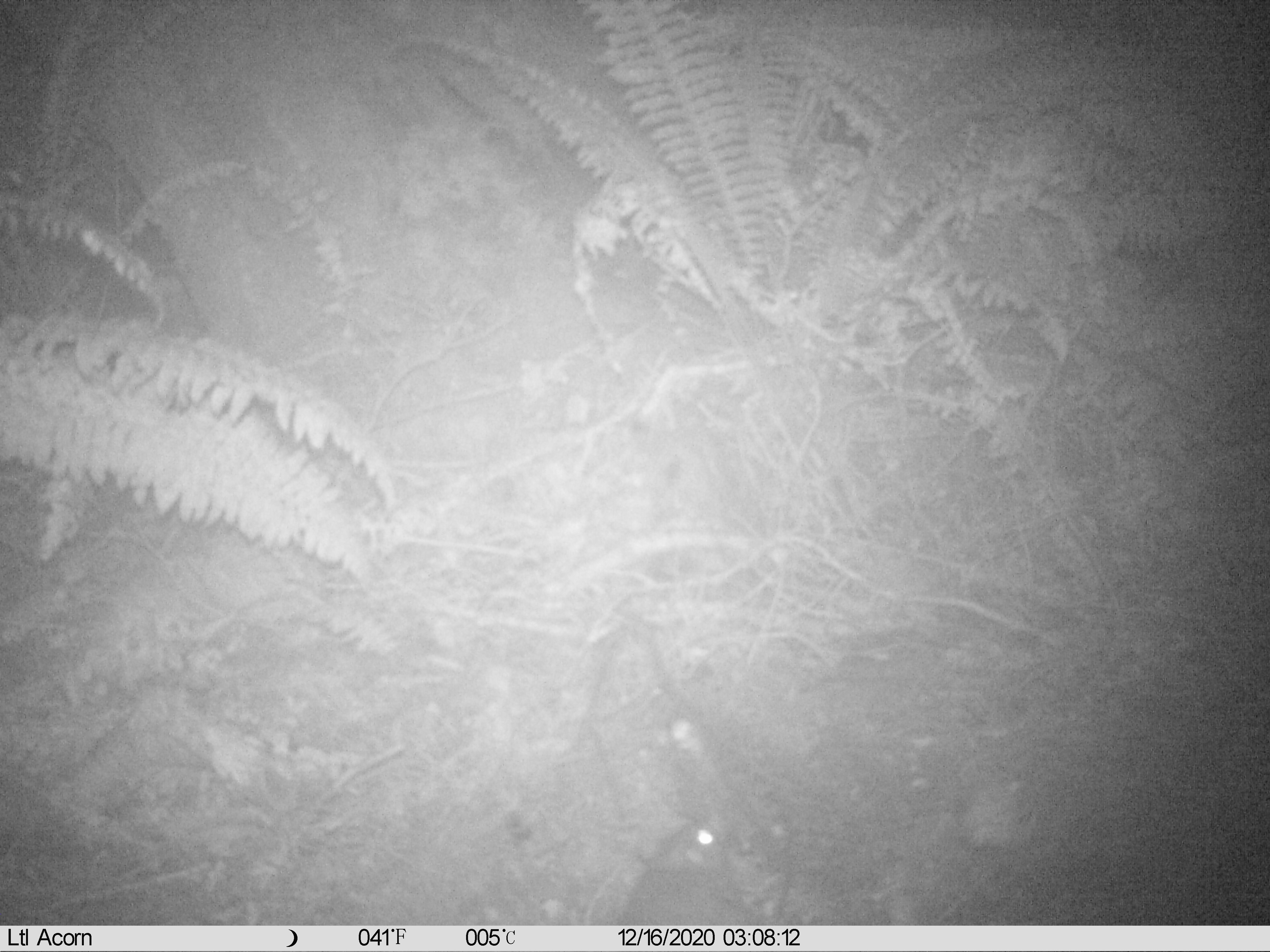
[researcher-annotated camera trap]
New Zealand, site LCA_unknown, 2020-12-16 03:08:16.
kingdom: Animalia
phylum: Chordata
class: Mammalia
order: Rodentia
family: Muridae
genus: Rattus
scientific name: Rattus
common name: rat